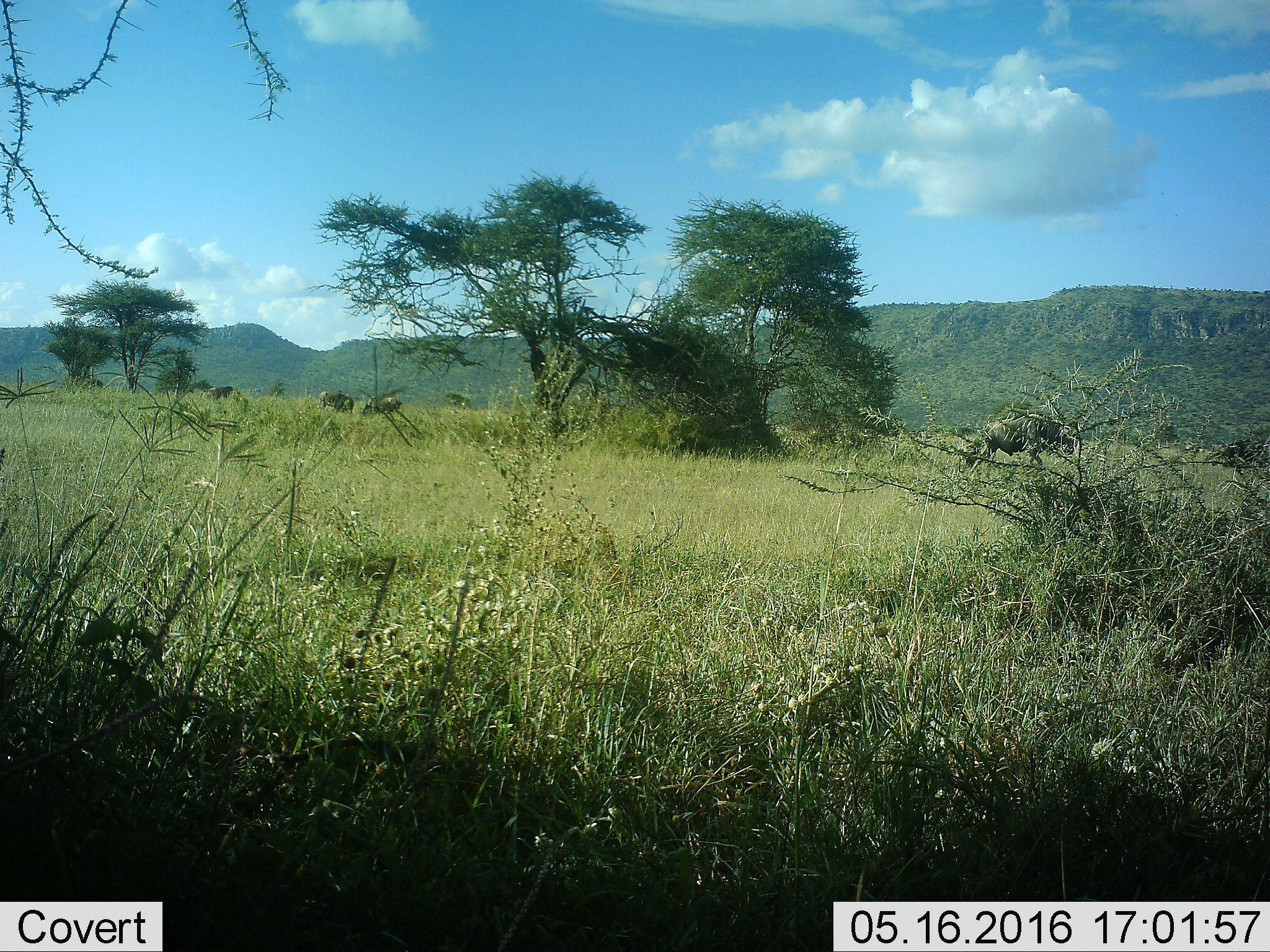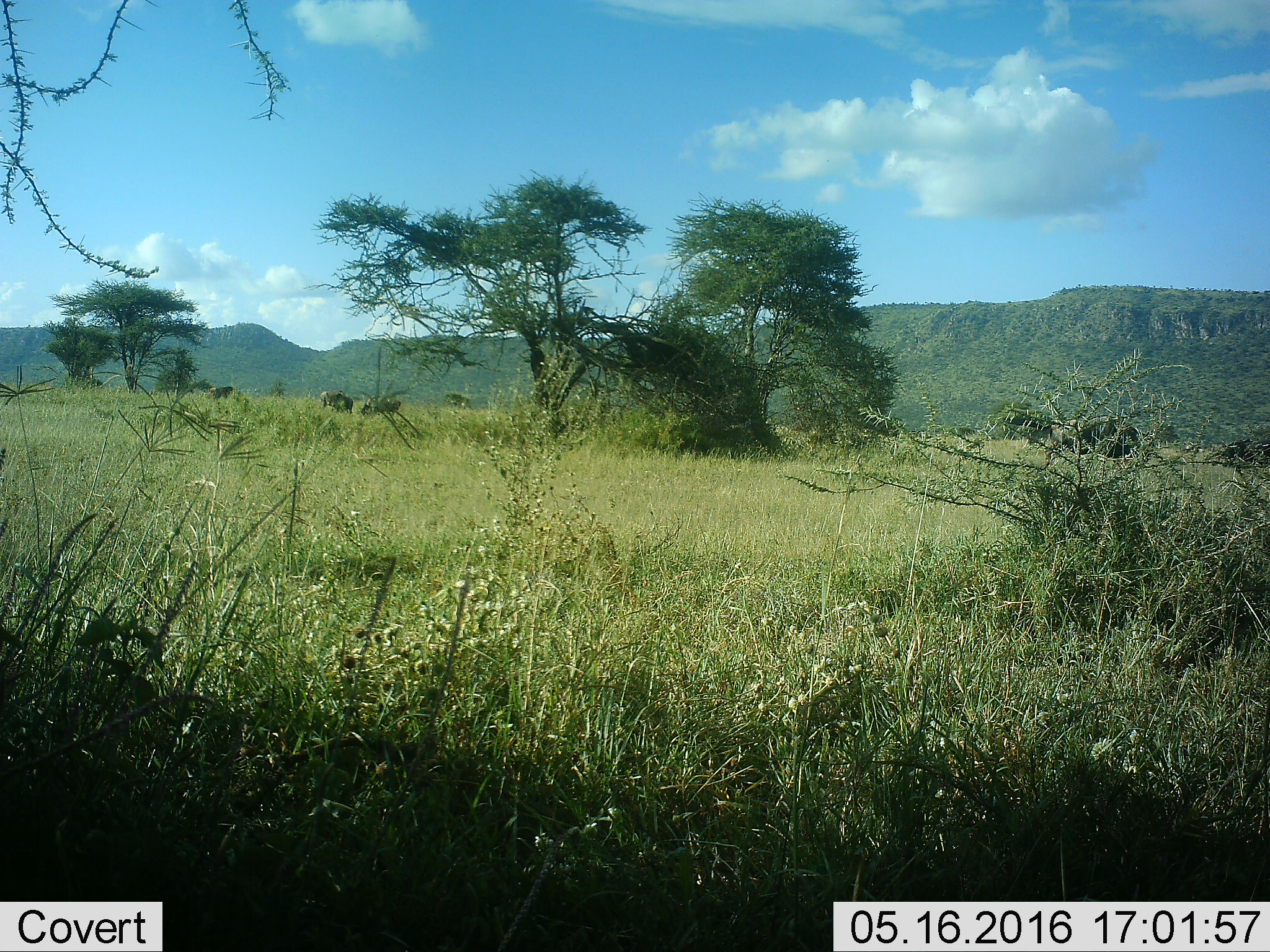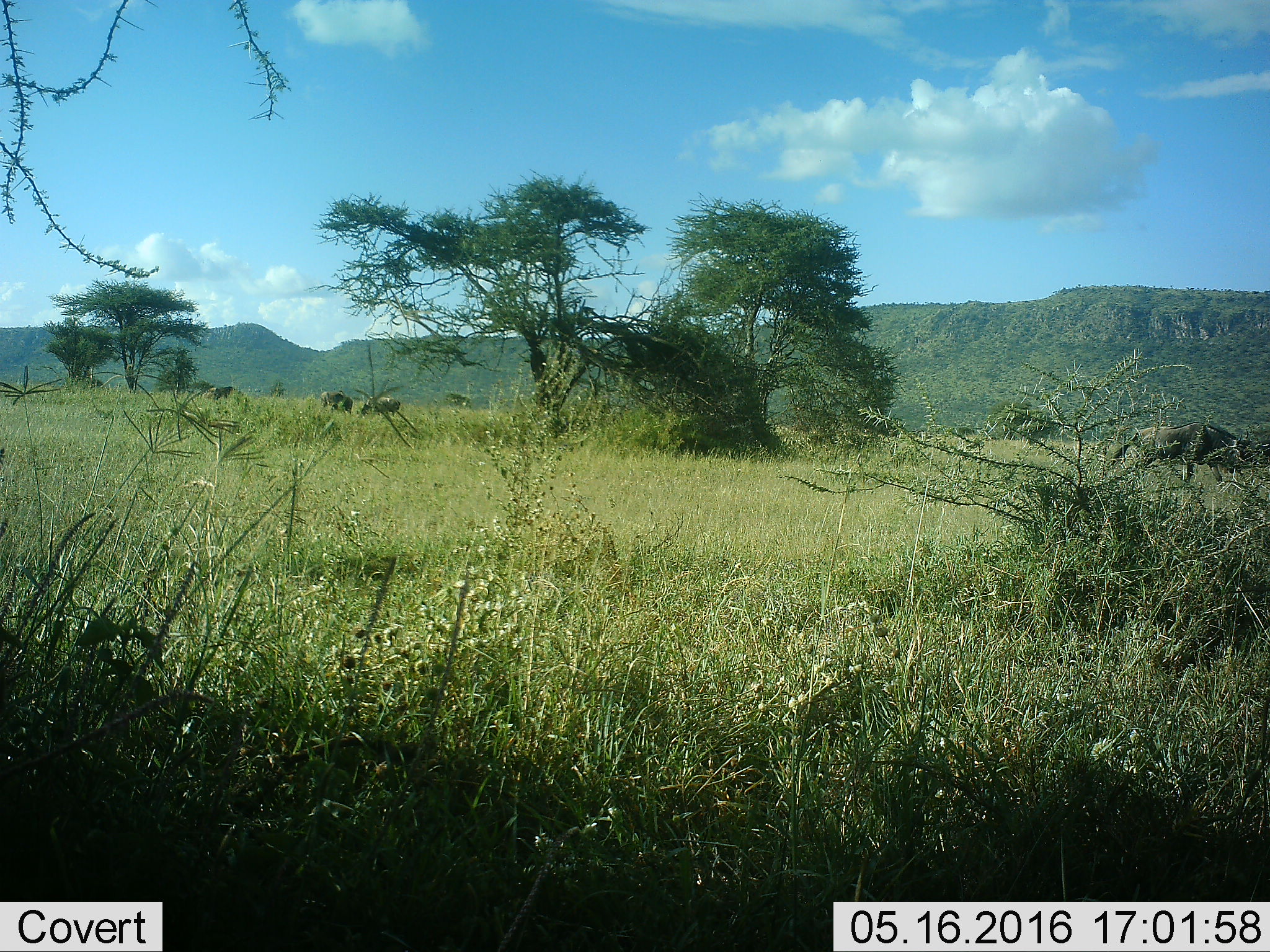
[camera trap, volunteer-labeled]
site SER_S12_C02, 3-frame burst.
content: unidentified animal